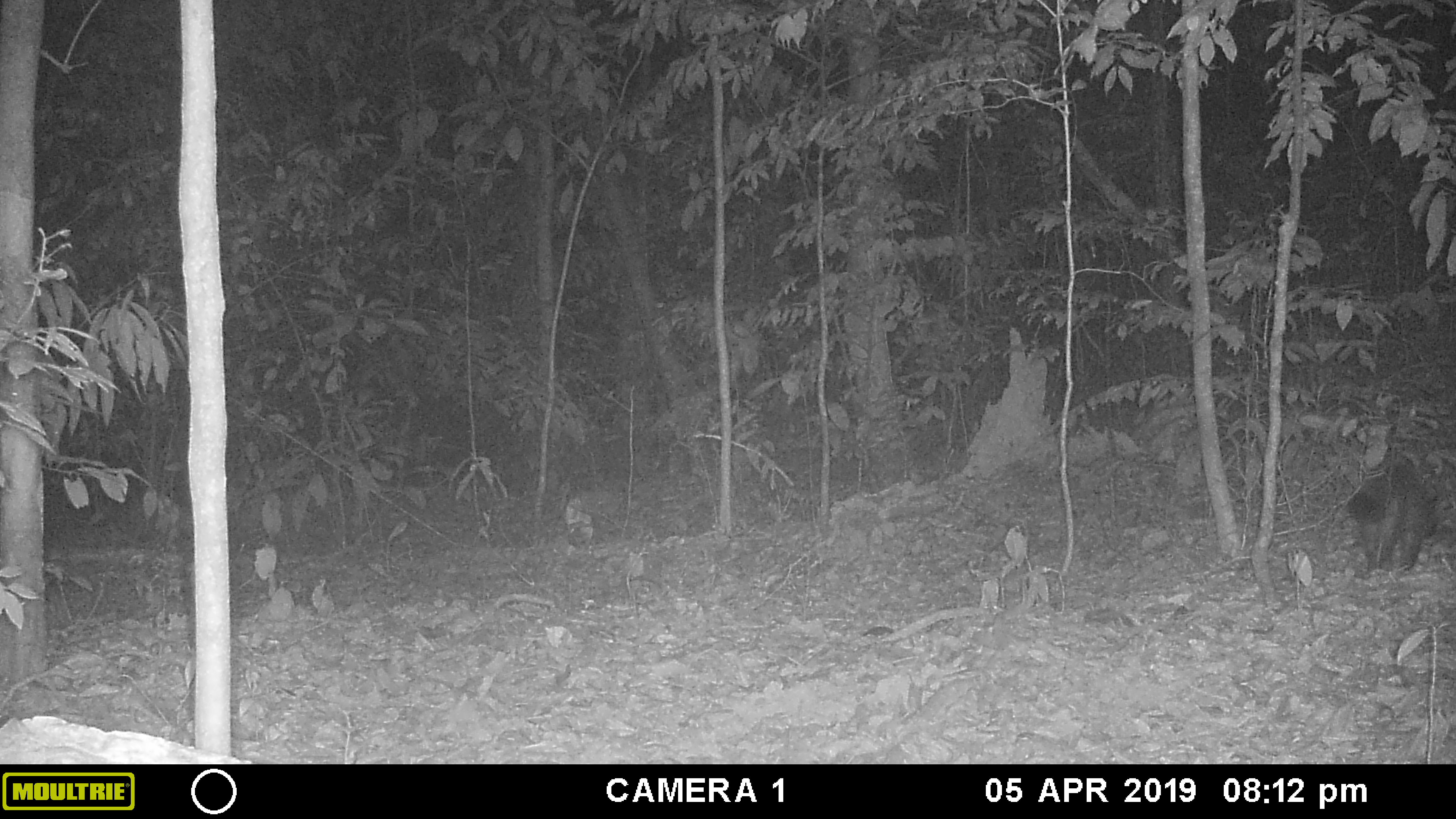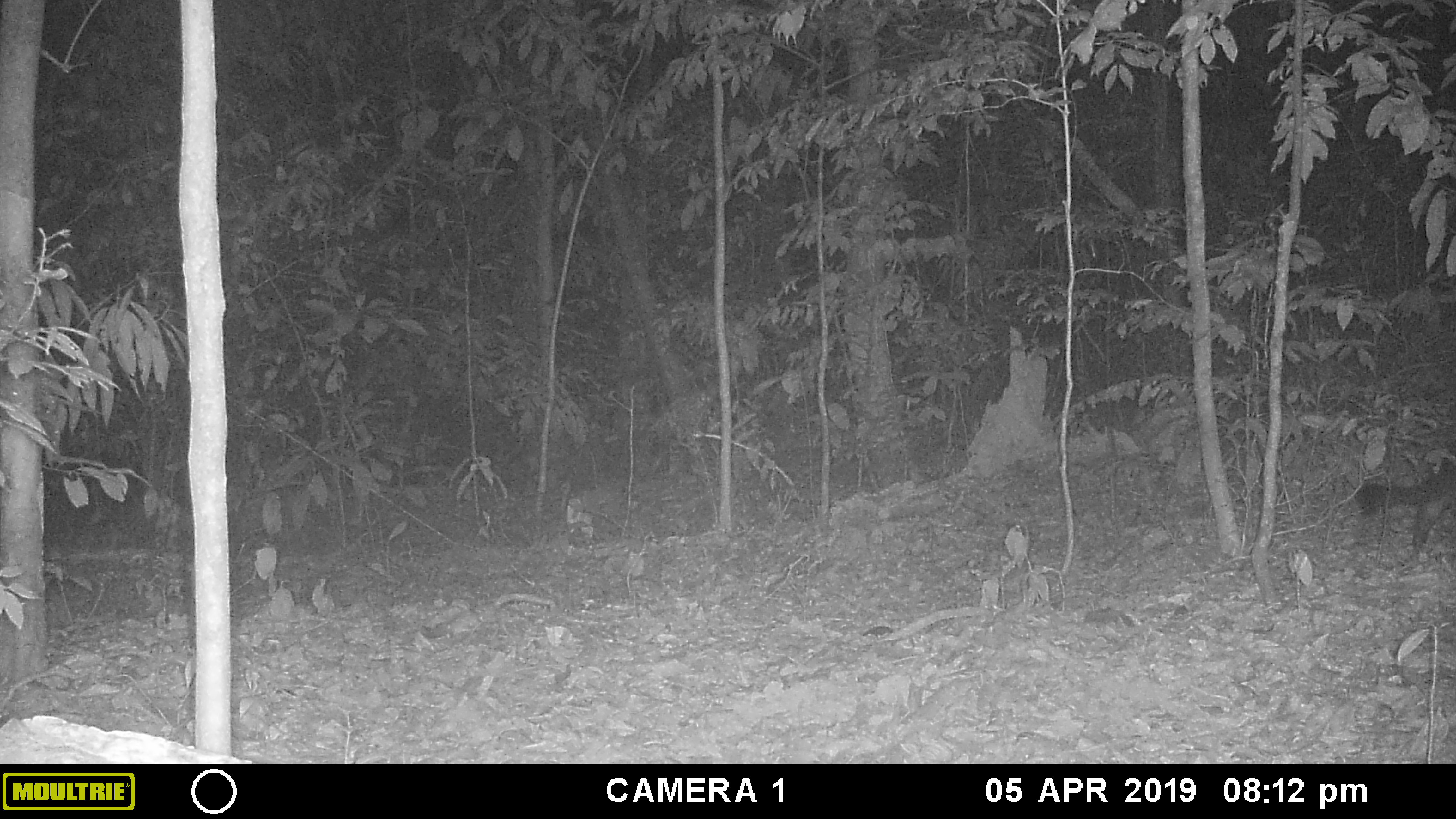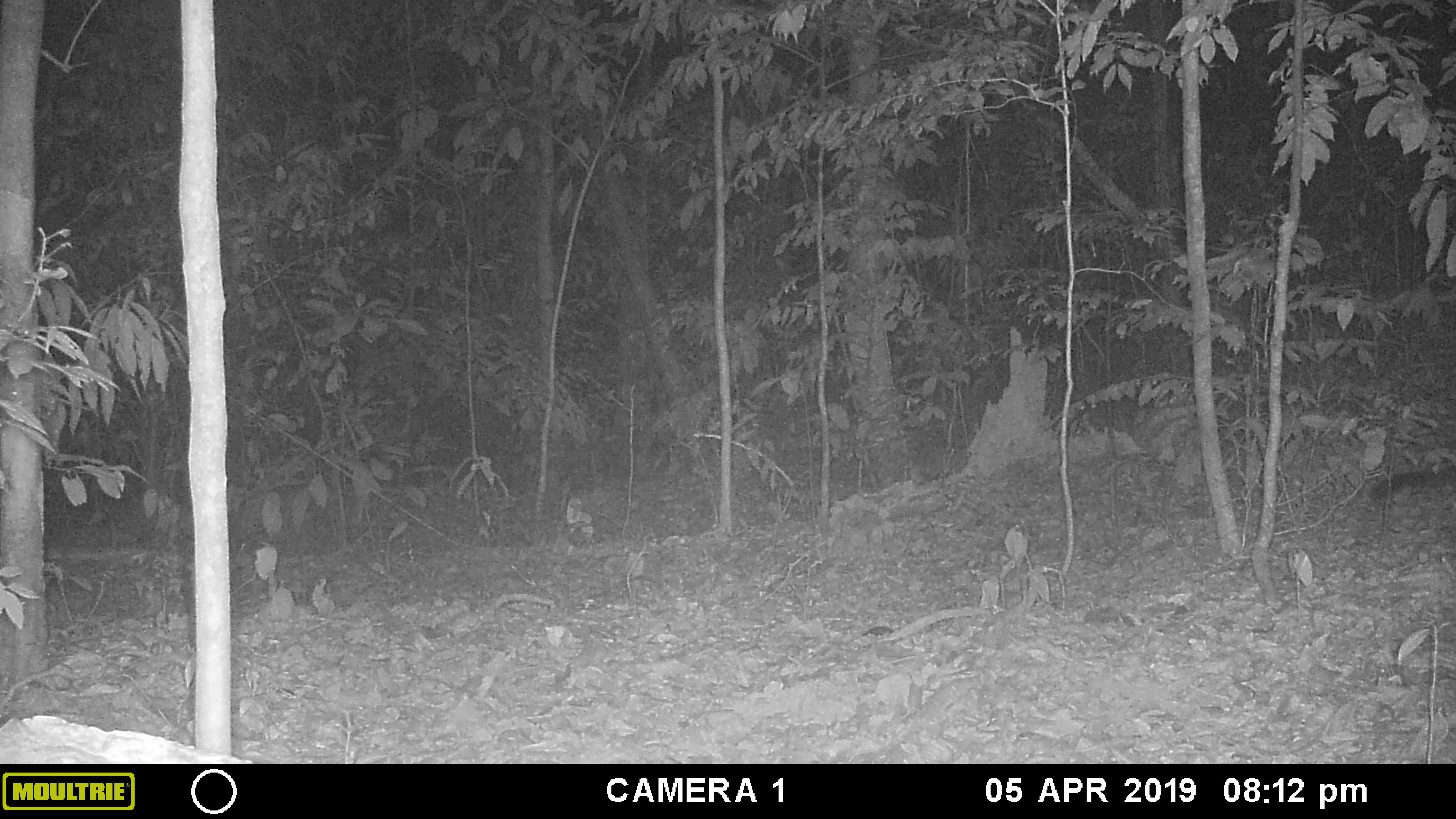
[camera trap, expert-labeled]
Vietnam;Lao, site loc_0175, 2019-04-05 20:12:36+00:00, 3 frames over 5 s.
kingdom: Animalia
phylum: Chordata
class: Mammalia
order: Carnivora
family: Viverridae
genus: Paguma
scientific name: Paguma larvata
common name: masked palm civet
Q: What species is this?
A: Masked palm civet (Paguma larvata).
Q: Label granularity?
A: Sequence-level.